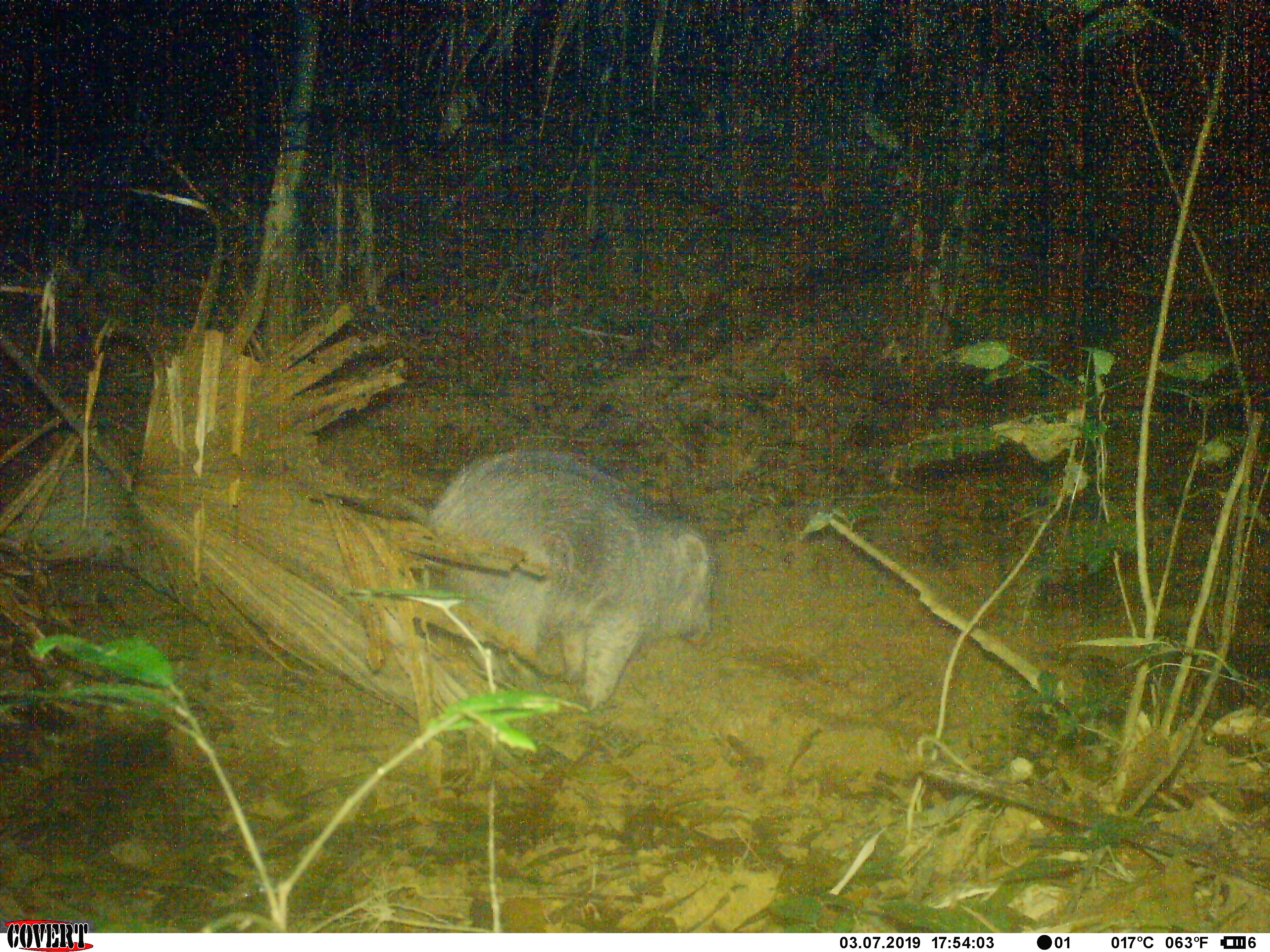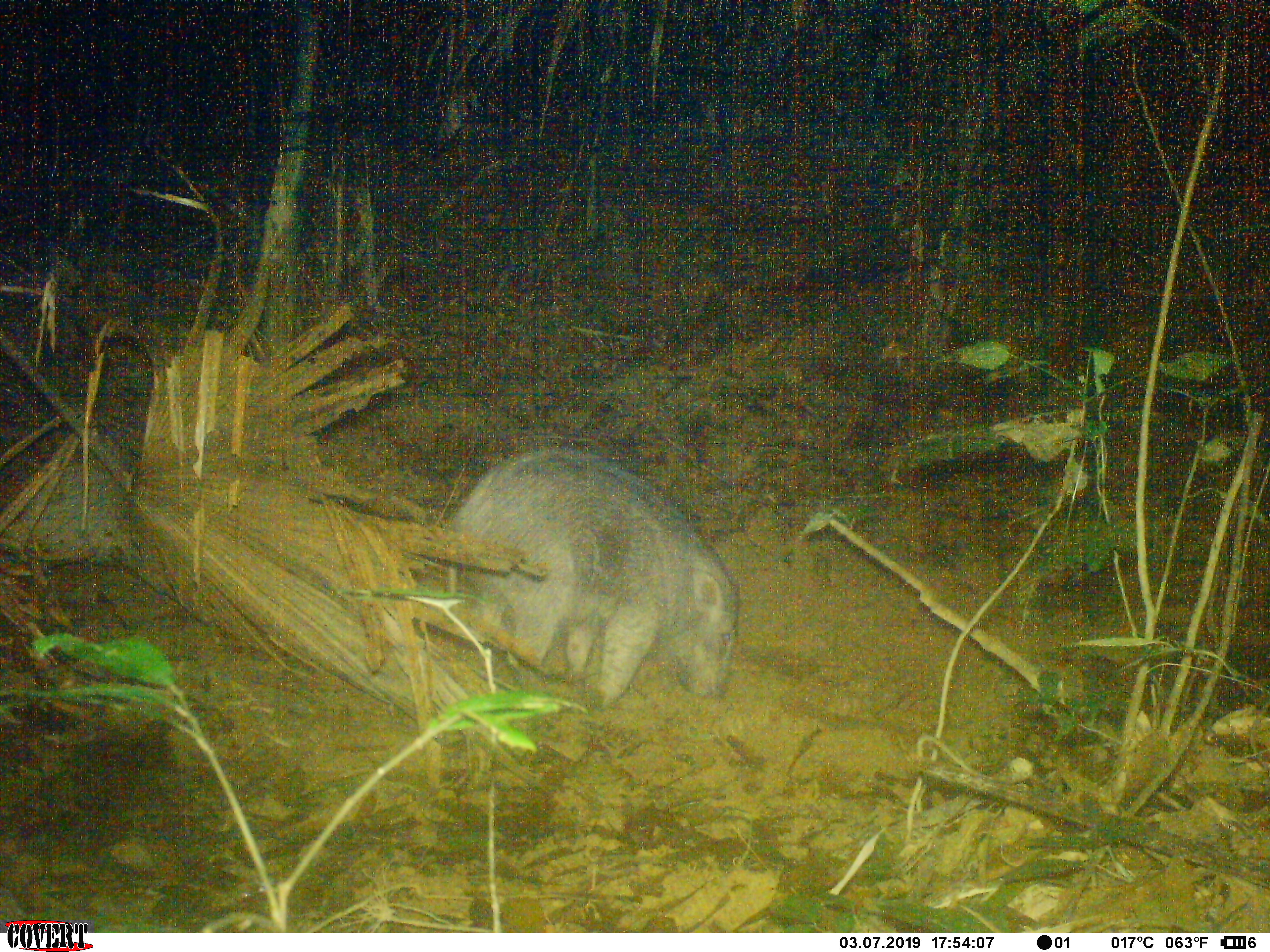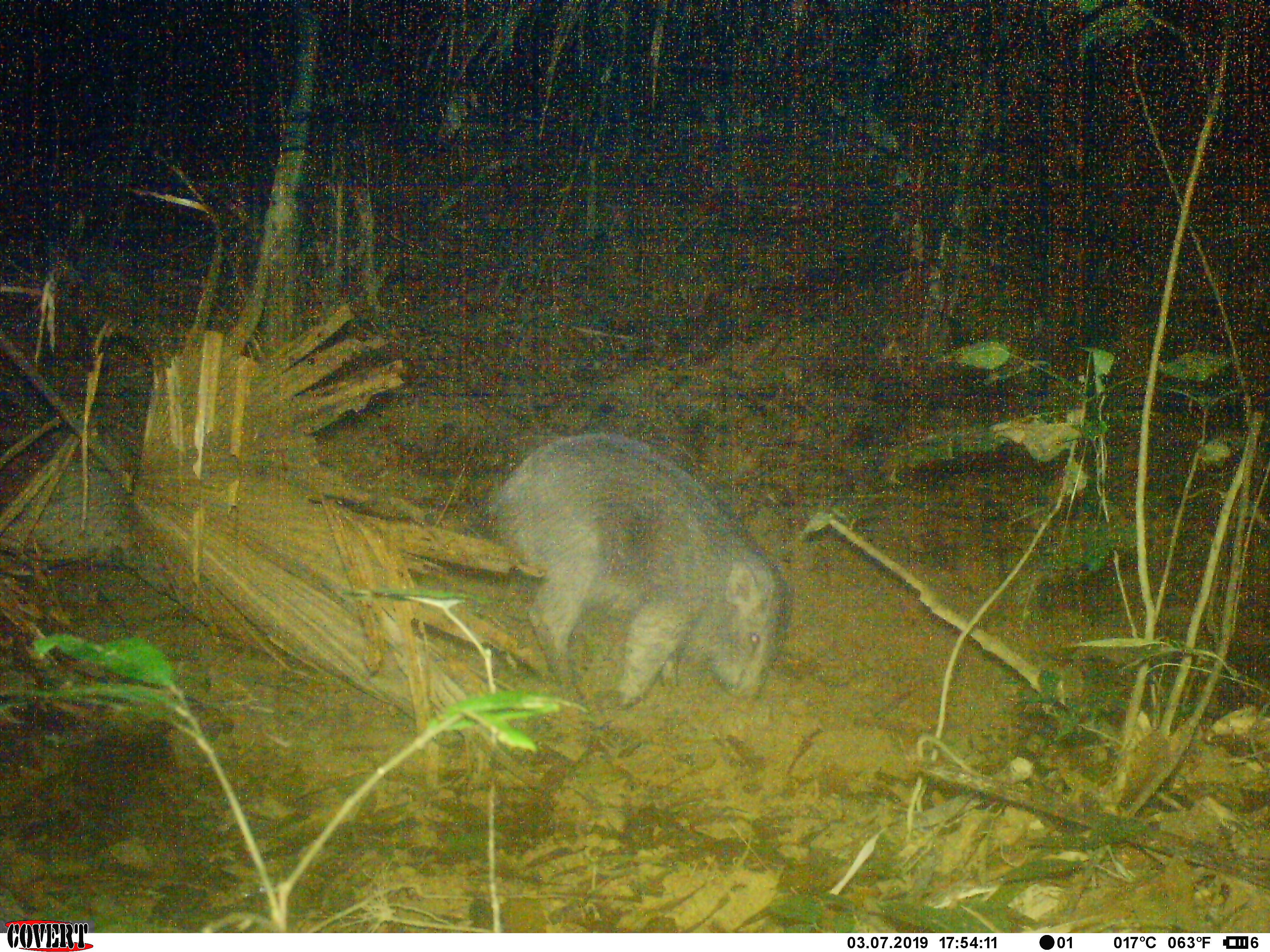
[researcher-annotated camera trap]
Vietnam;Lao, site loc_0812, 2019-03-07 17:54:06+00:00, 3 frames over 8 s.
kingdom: Animalia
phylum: Chordata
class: Mammalia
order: Artiodactyla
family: Suidae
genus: Sus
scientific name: Sus scrofa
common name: eurasian wild pig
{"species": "eurasian wild pig (Sus scrofa)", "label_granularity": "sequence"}